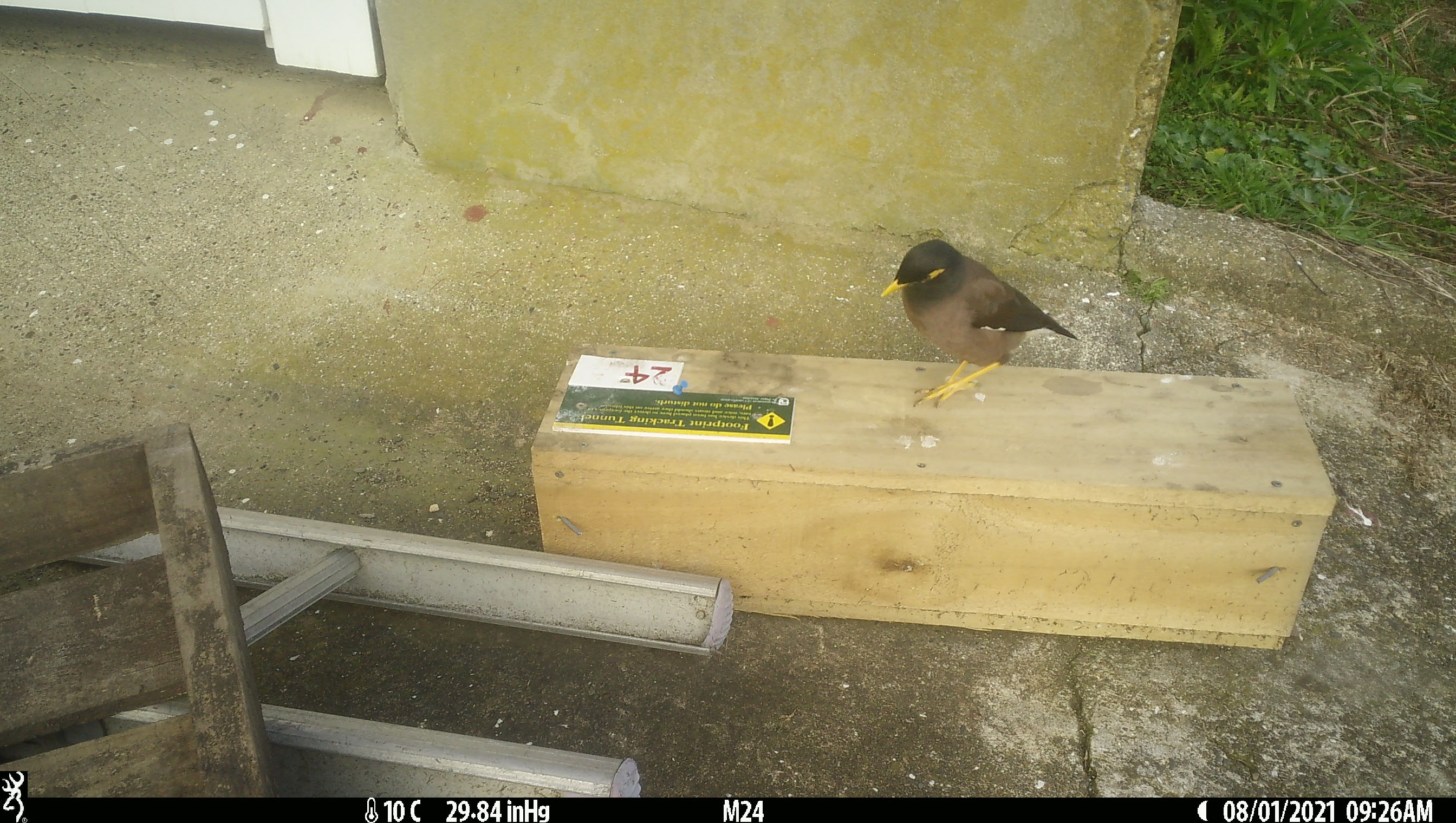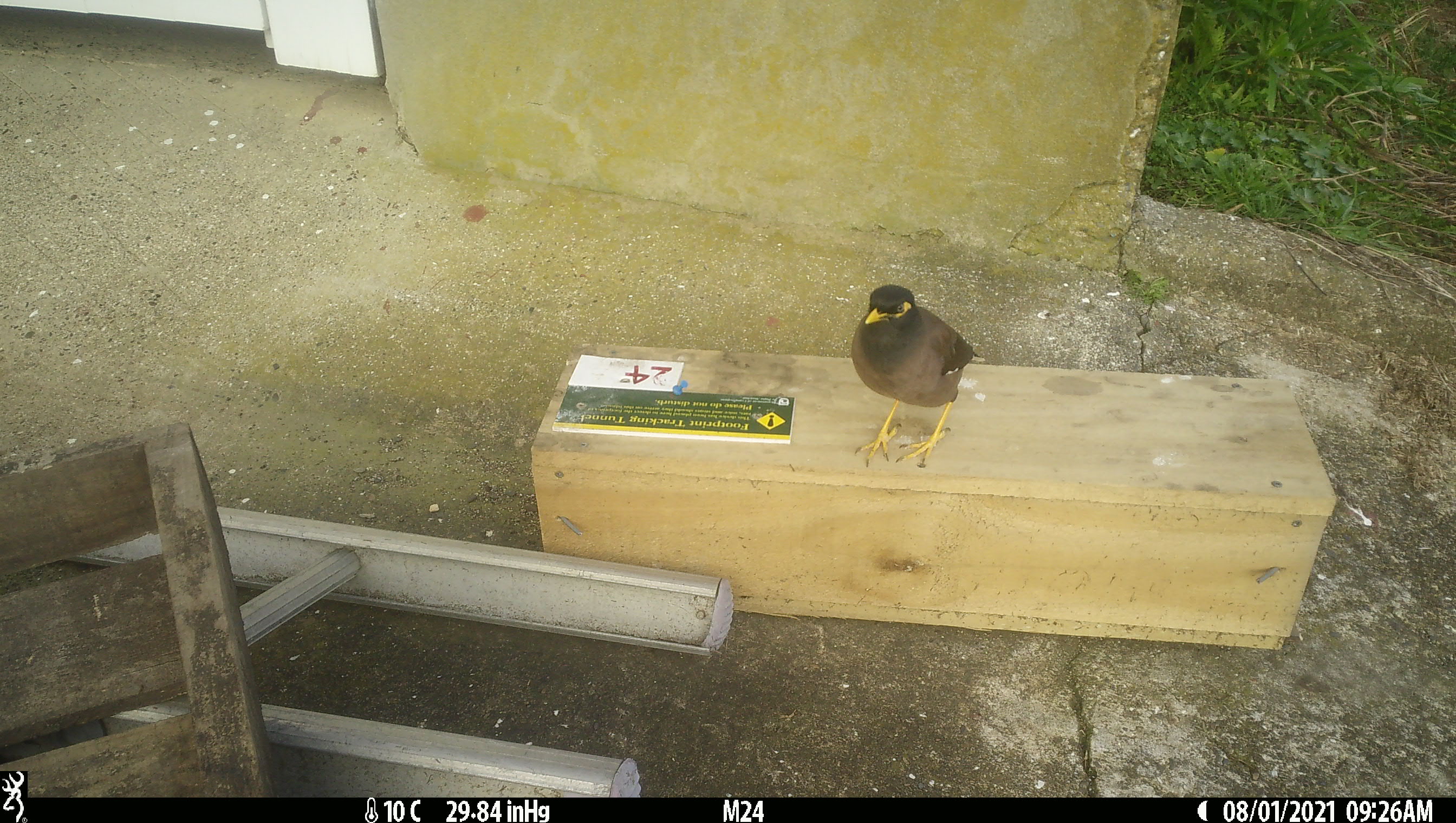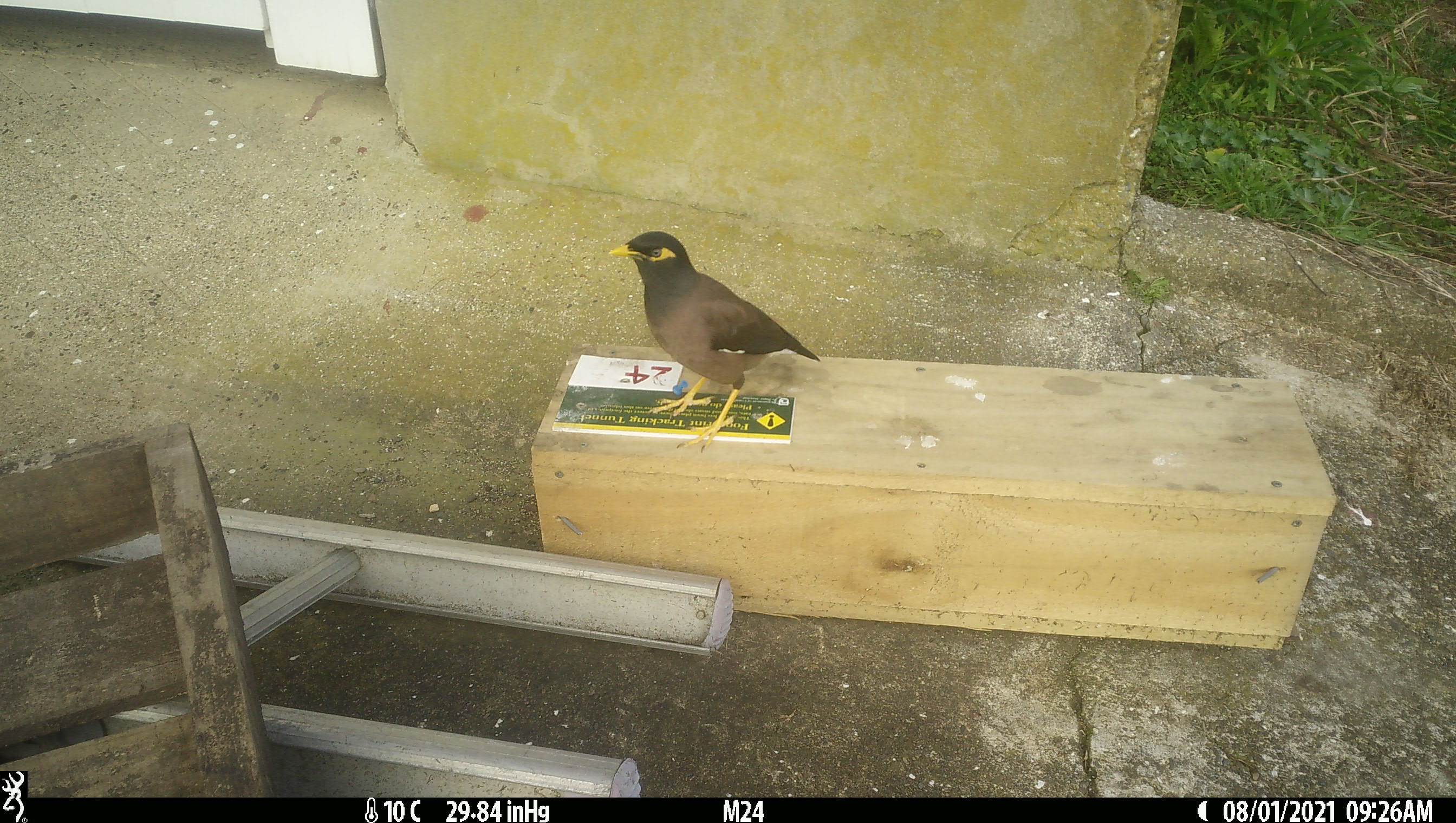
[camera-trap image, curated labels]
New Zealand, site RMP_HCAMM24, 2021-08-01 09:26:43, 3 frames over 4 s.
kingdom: Animalia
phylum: Chordata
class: Aves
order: Passeriformes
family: Sturnidae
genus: Acridotheres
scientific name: Acridotheres tristis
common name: common myna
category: myna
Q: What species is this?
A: Myna (common myna) (Acridotheres tristis).